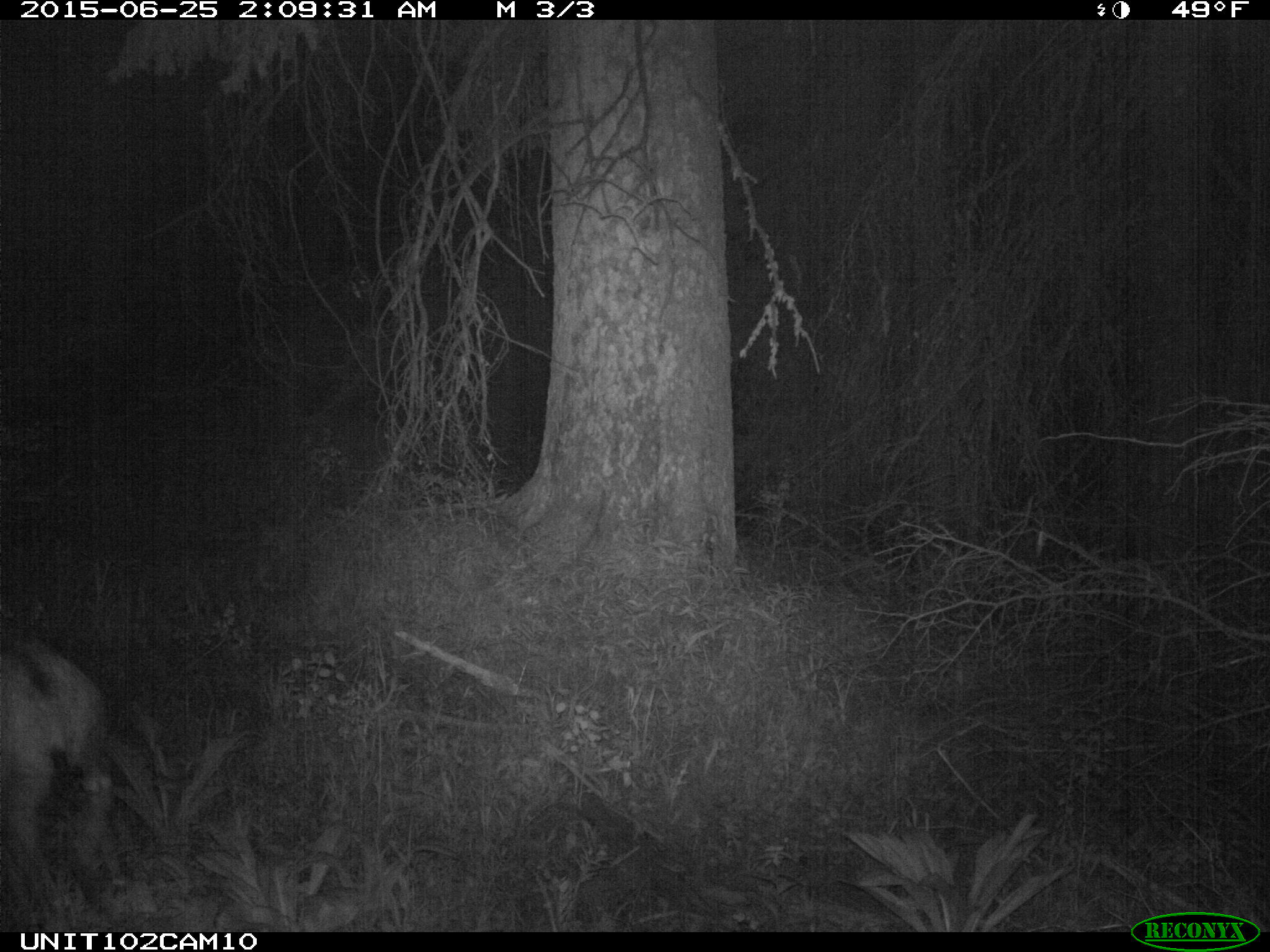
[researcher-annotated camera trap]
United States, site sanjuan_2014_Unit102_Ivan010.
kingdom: Animalia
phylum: Chordata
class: Mammalia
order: Artiodactyla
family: Cervidae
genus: Odocoileus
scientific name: Odocoileus hemionus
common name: mule deer